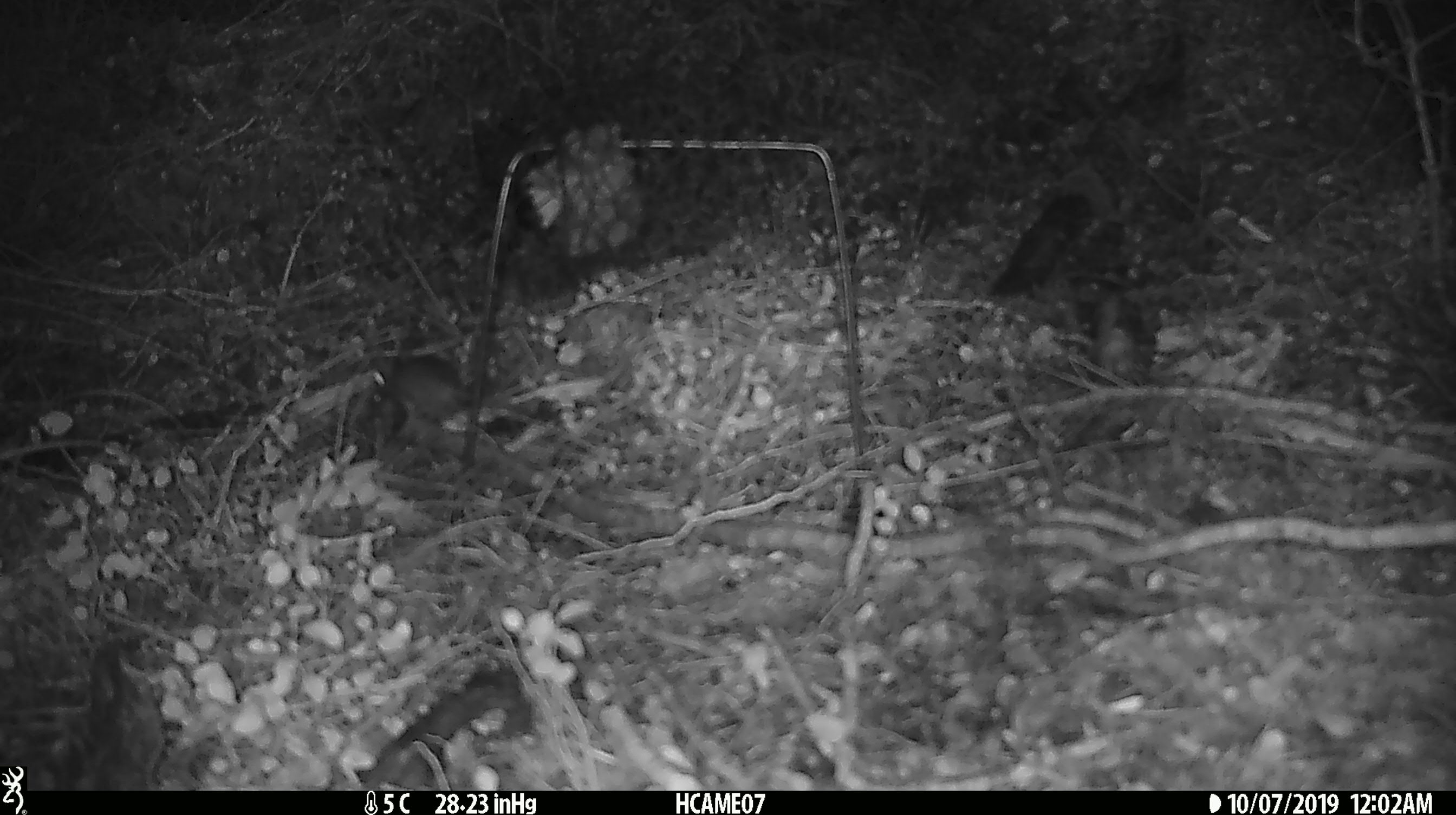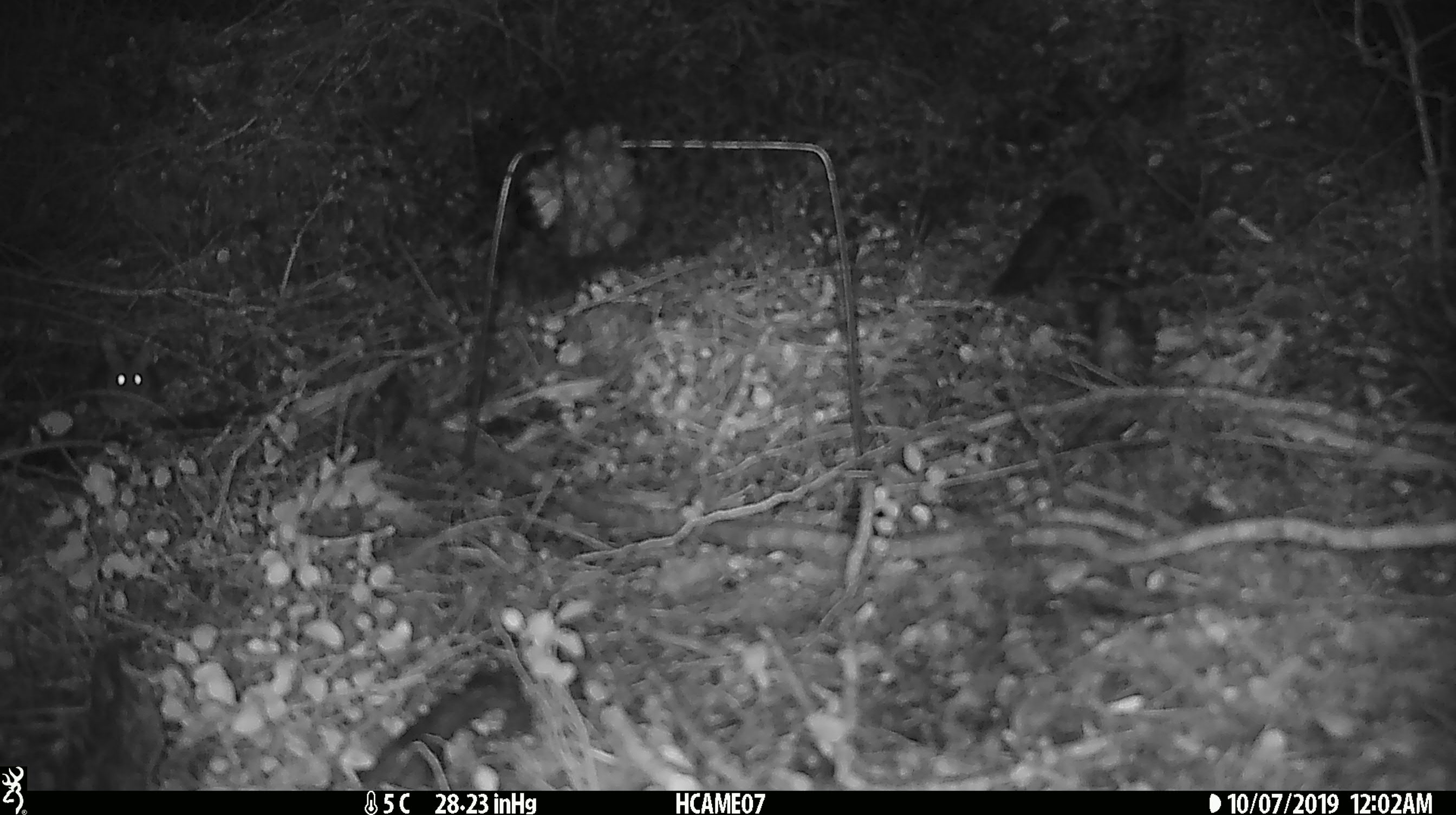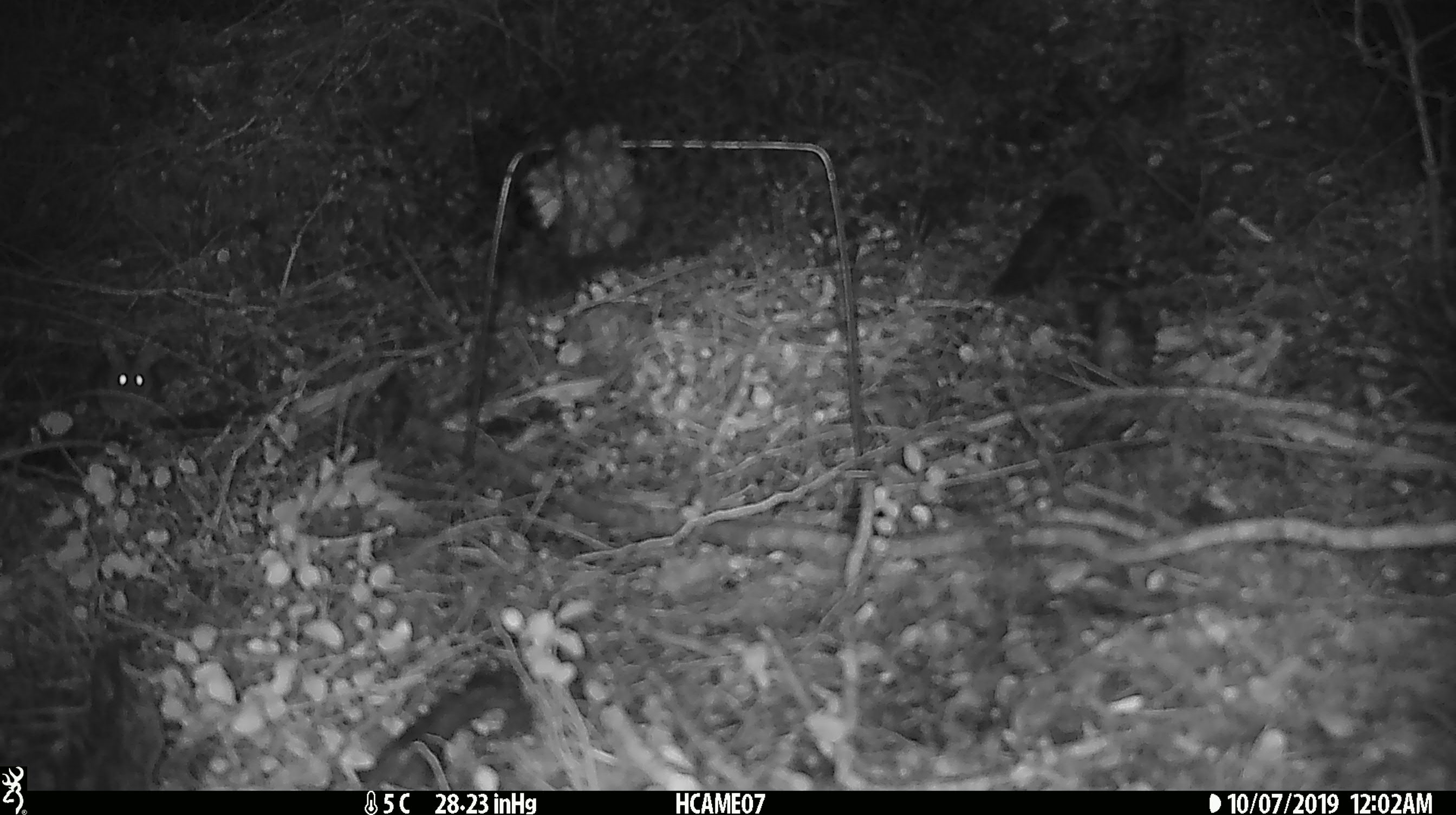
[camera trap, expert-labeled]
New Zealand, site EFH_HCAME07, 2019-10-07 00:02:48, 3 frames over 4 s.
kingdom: Animalia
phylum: Chordata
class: Mammalia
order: Rodentia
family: Muridae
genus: Mus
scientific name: Mus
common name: mouse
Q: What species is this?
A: Mouse (Mus).